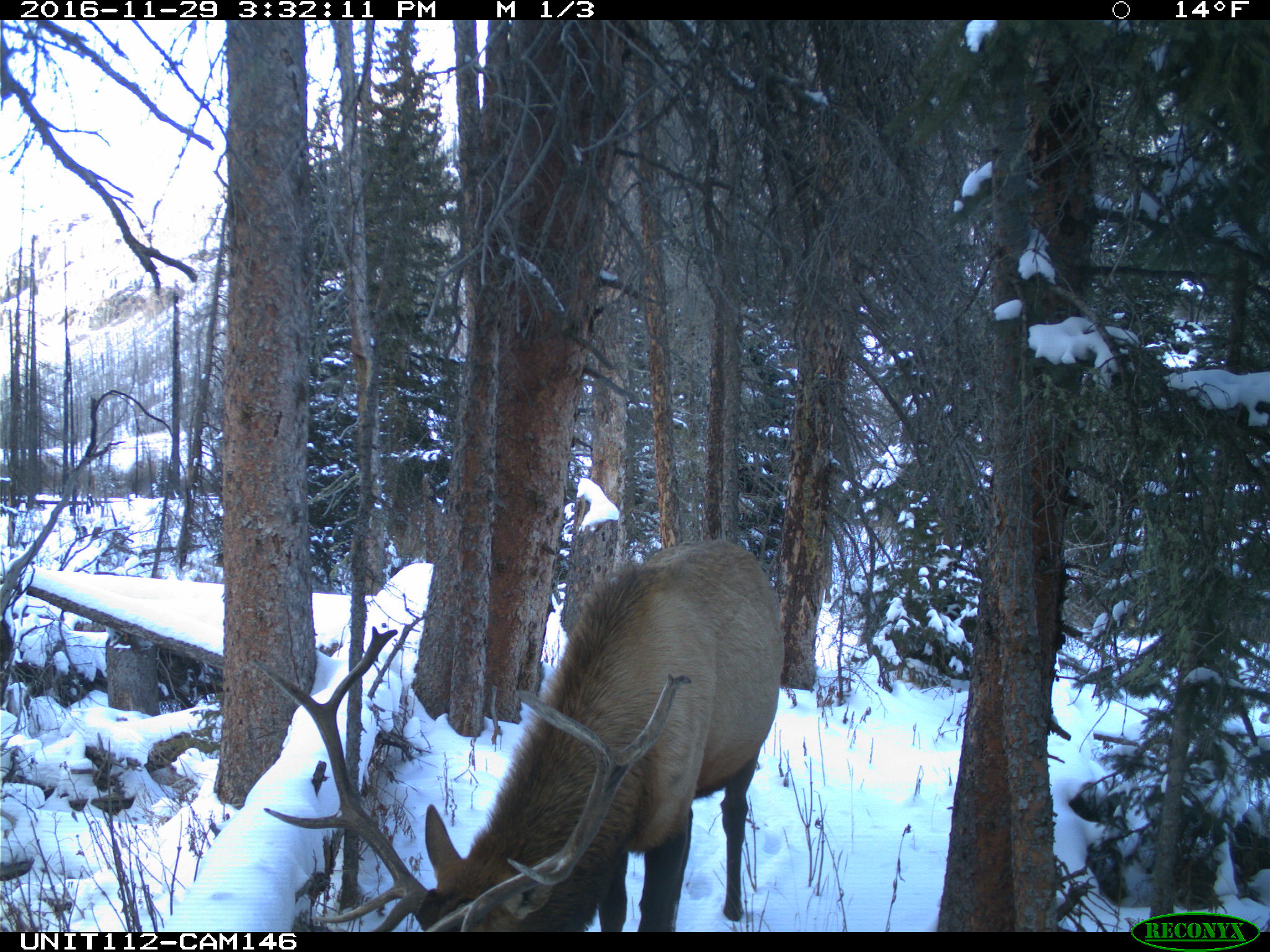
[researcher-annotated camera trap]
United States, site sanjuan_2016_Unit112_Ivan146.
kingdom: Animalia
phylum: Chordata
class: Mammalia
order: Artiodactyla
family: Cervidae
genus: Cervus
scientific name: Cervus elaphus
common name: red deer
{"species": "Cervus elaphus (red deer)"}